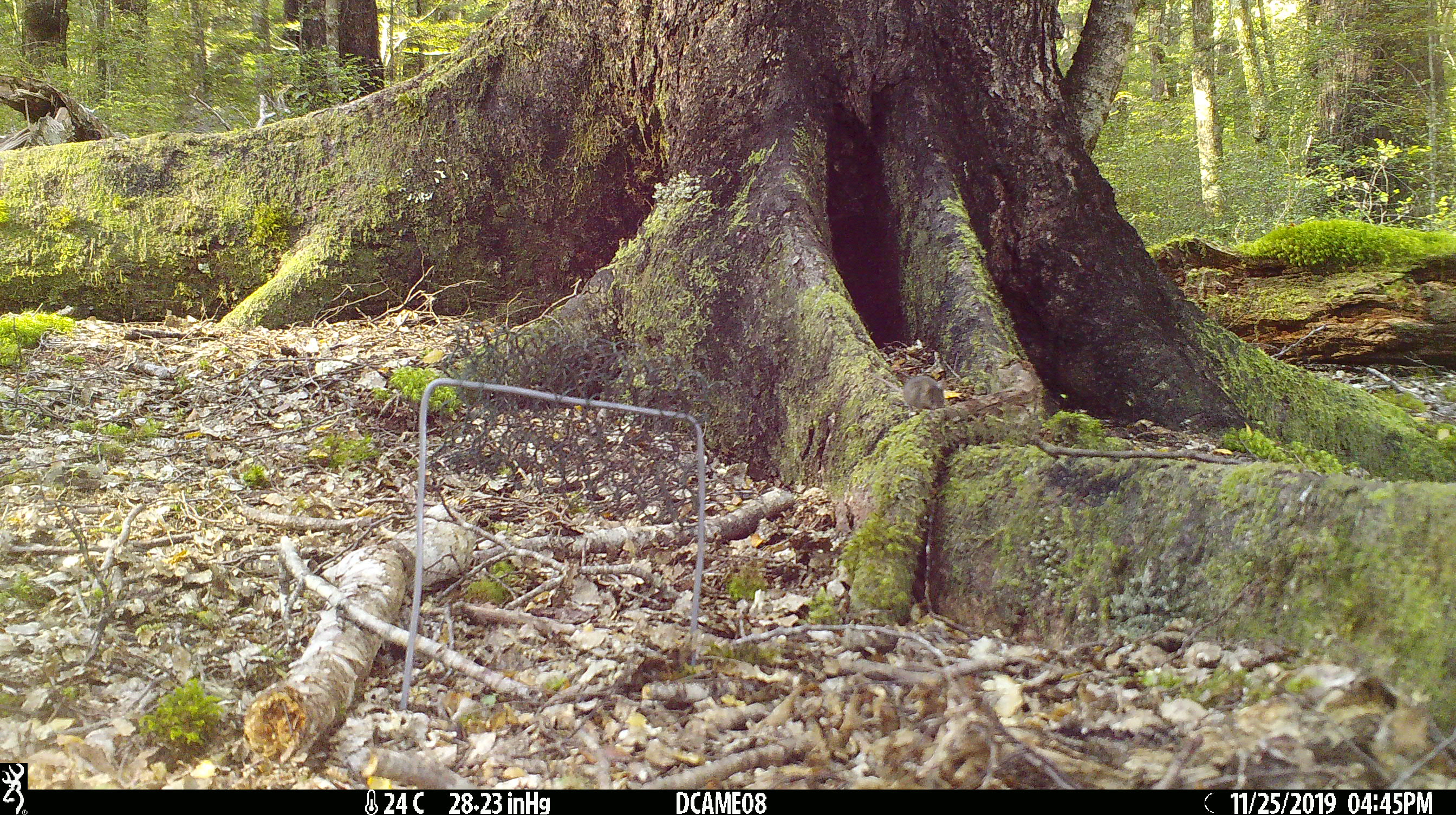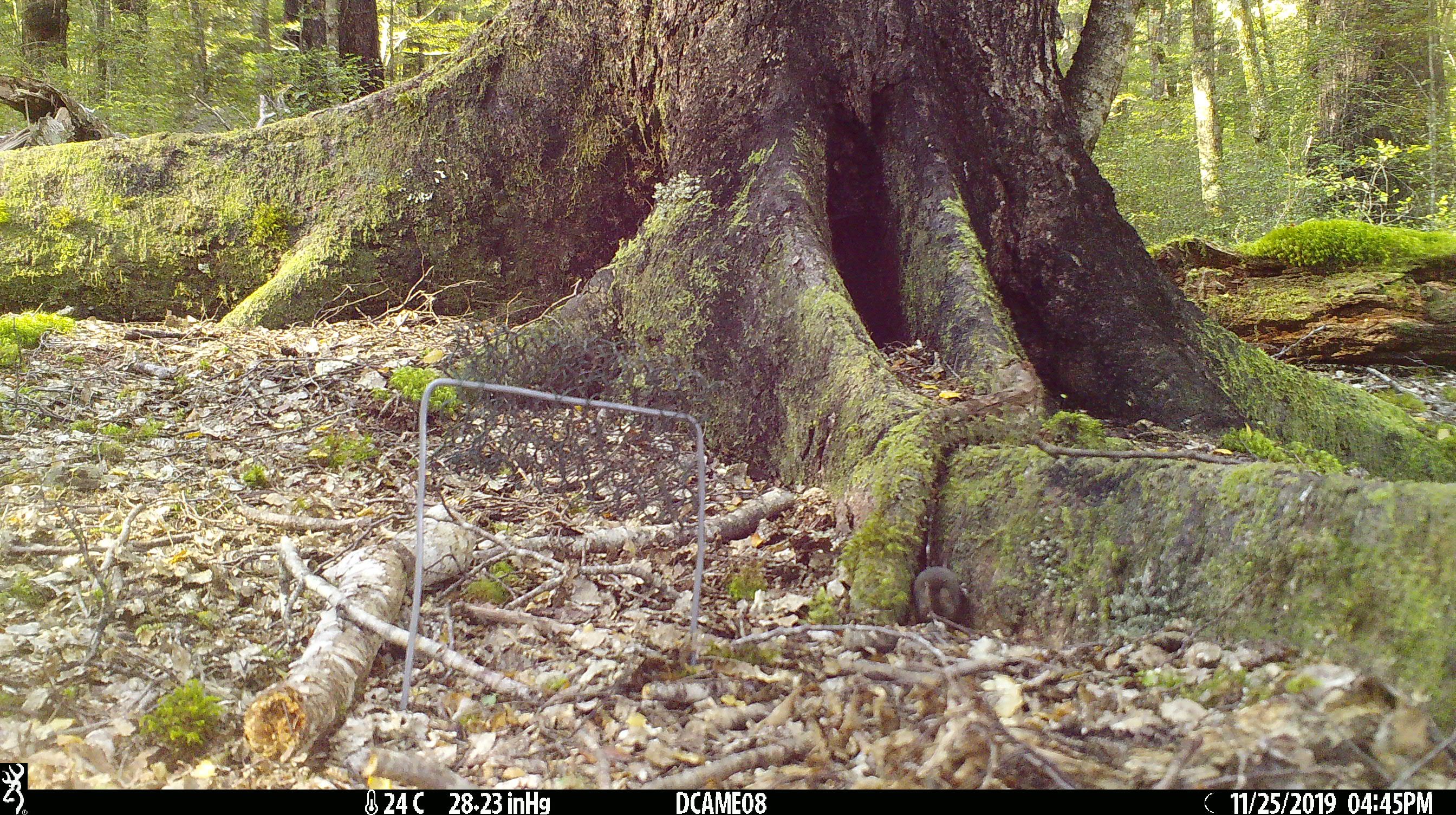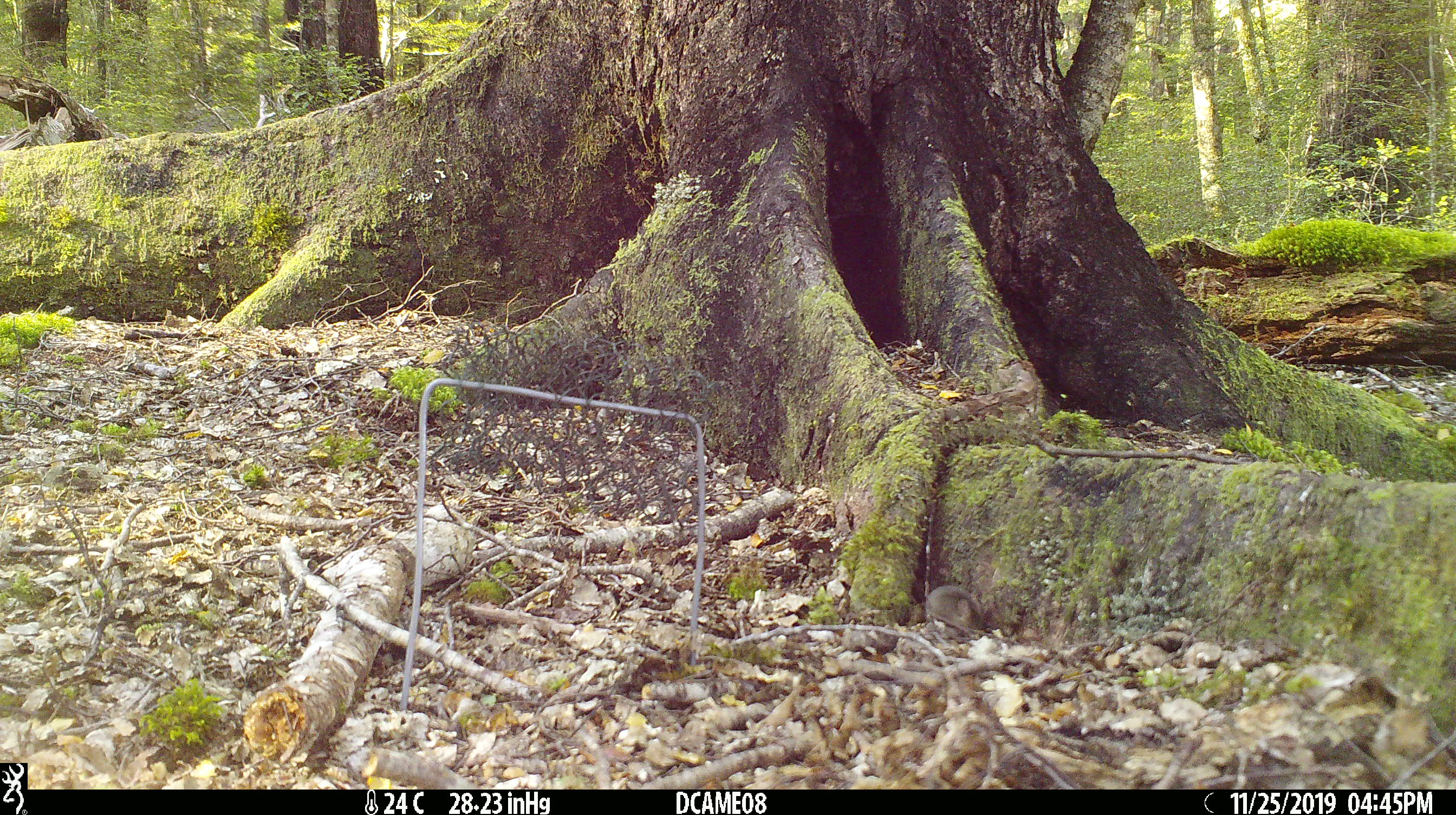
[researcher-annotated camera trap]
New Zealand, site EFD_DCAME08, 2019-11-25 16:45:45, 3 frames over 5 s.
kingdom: Animalia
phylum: Chordata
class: Mammalia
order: Rodentia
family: Muridae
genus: Mus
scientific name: Mus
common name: mouse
Mouse (Mus).